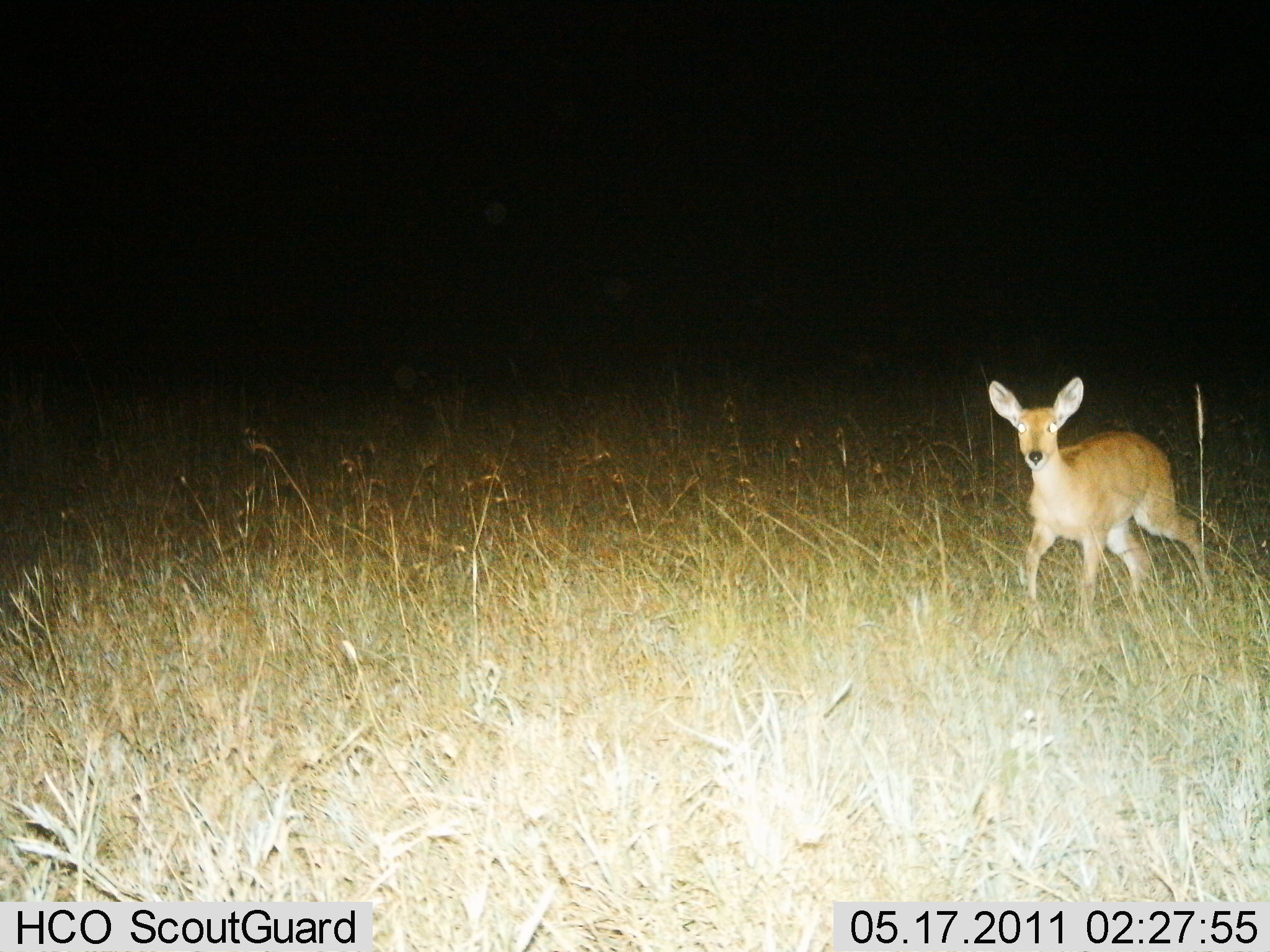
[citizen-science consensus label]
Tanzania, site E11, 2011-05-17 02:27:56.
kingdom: Animalia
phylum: Chordata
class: Mammalia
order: Artiodactyla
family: Bovidae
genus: Redunca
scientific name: Redunca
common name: reedbuck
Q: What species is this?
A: Reedbuck (Redunca).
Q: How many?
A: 1.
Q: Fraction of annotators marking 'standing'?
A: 50%.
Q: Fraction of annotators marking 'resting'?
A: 0%.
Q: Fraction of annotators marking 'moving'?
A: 50%.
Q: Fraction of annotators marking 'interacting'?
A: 0%.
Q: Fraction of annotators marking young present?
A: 10%.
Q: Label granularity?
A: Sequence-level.